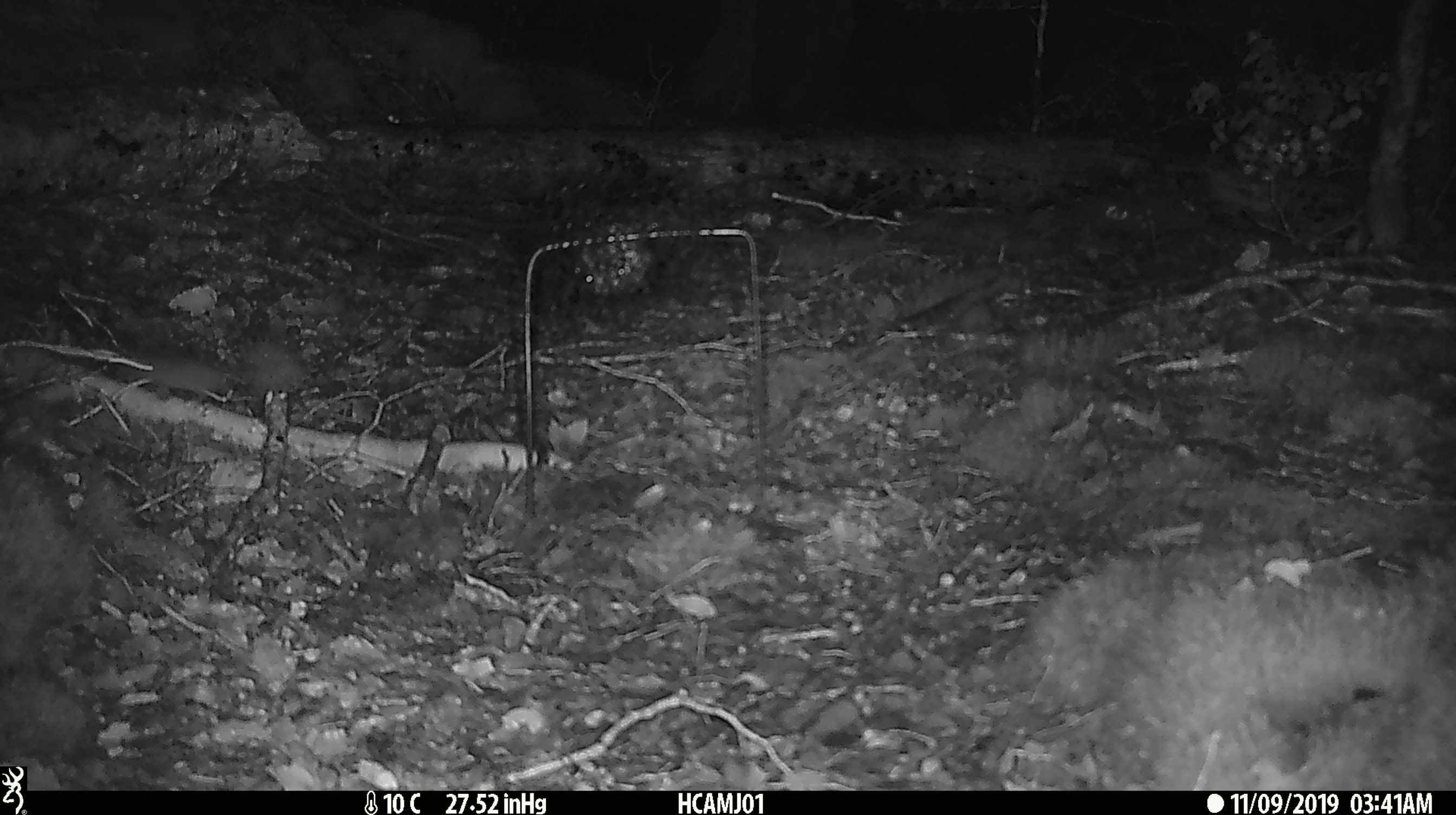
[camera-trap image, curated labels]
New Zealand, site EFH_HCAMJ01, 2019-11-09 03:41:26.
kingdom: Animalia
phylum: Chordata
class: Mammalia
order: Rodentia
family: Muridae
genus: Mus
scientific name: Mus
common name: mouse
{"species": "mouse (Mus)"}